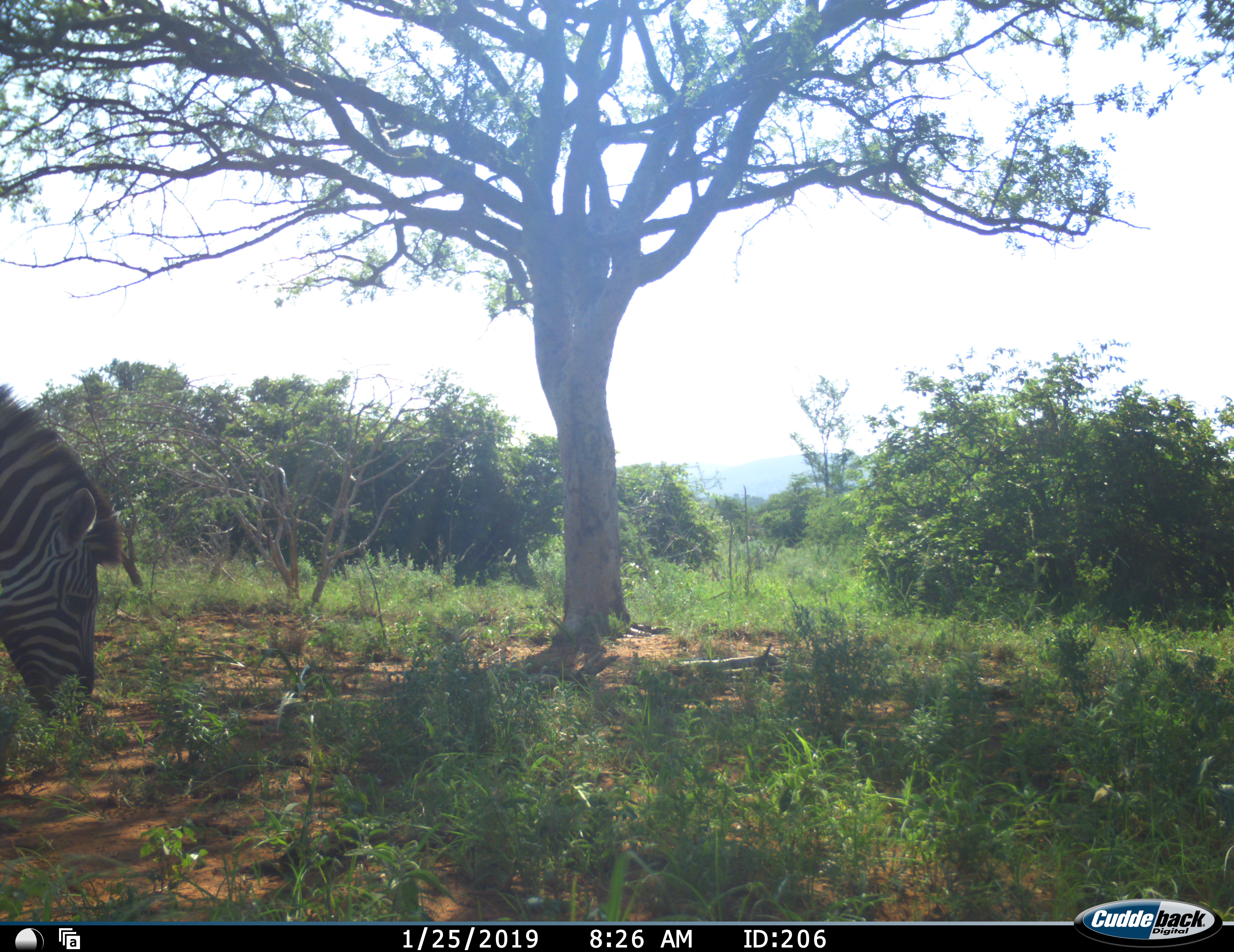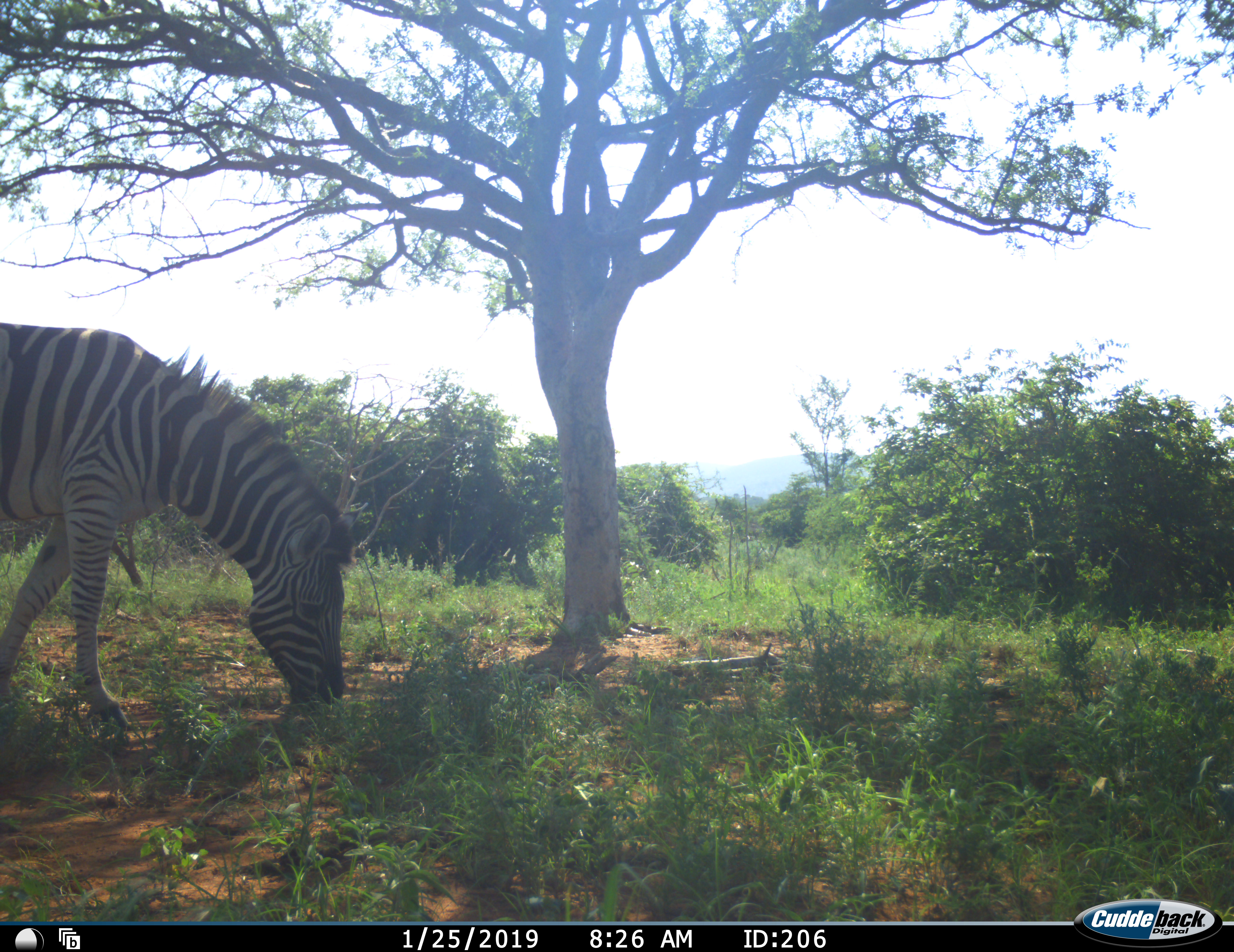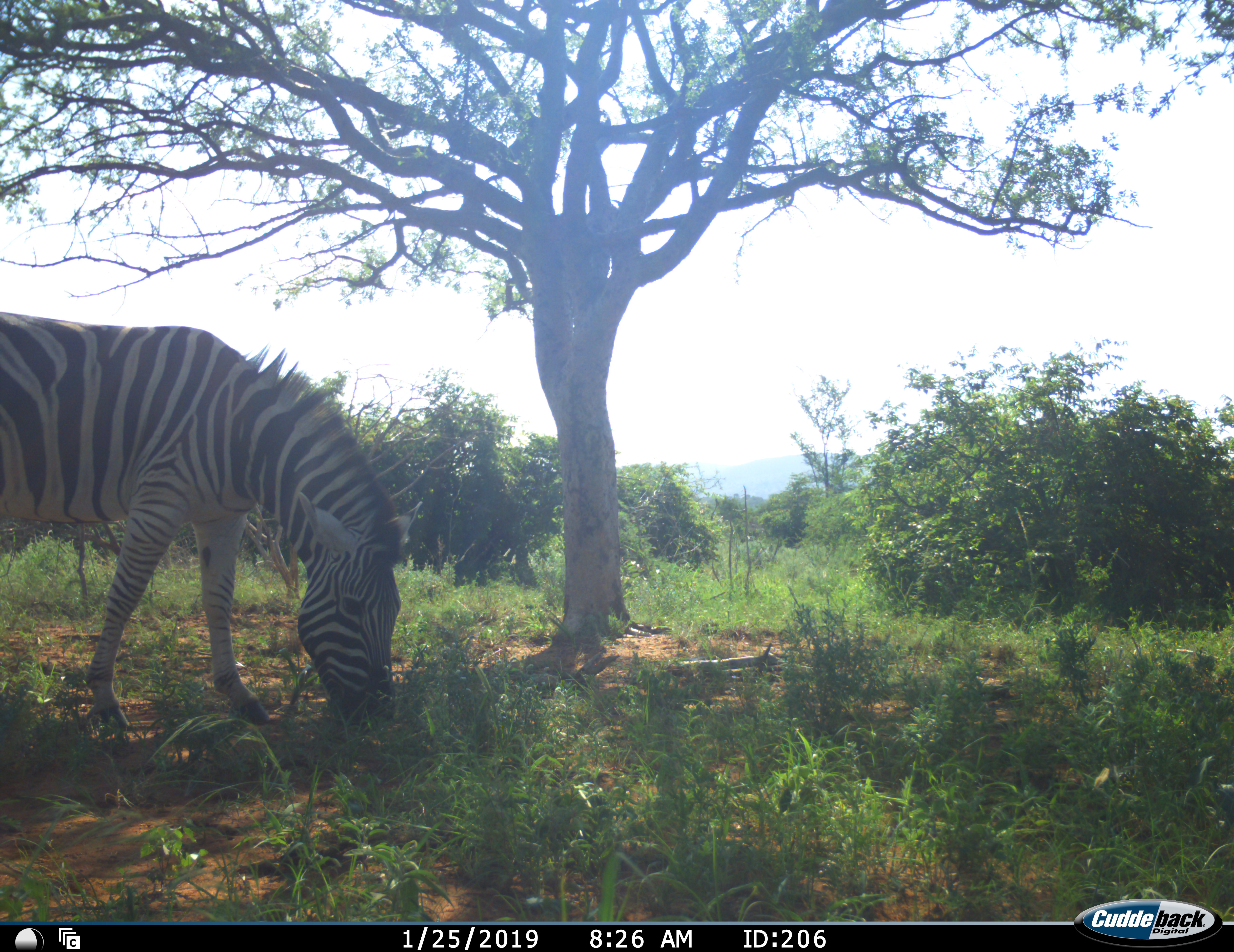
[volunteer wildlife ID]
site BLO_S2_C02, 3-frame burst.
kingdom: Animalia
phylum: Chordata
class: Mammalia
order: Perissodactyla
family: Equidae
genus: Equus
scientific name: Equus quagga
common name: plains zebra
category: zebraplains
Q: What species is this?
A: Zebraplains (plains zebra) (Equus quagga).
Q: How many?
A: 1.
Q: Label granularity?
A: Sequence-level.